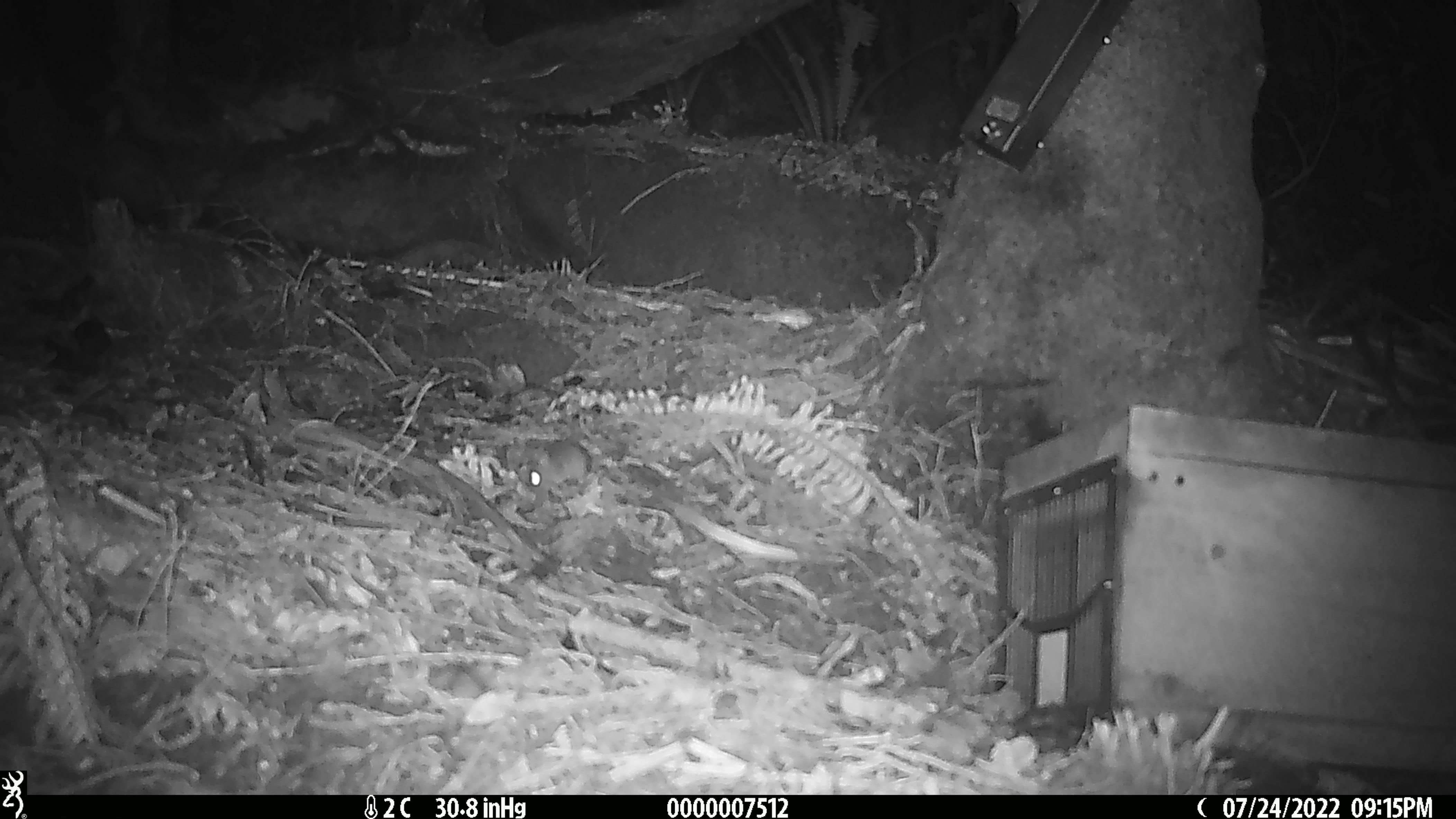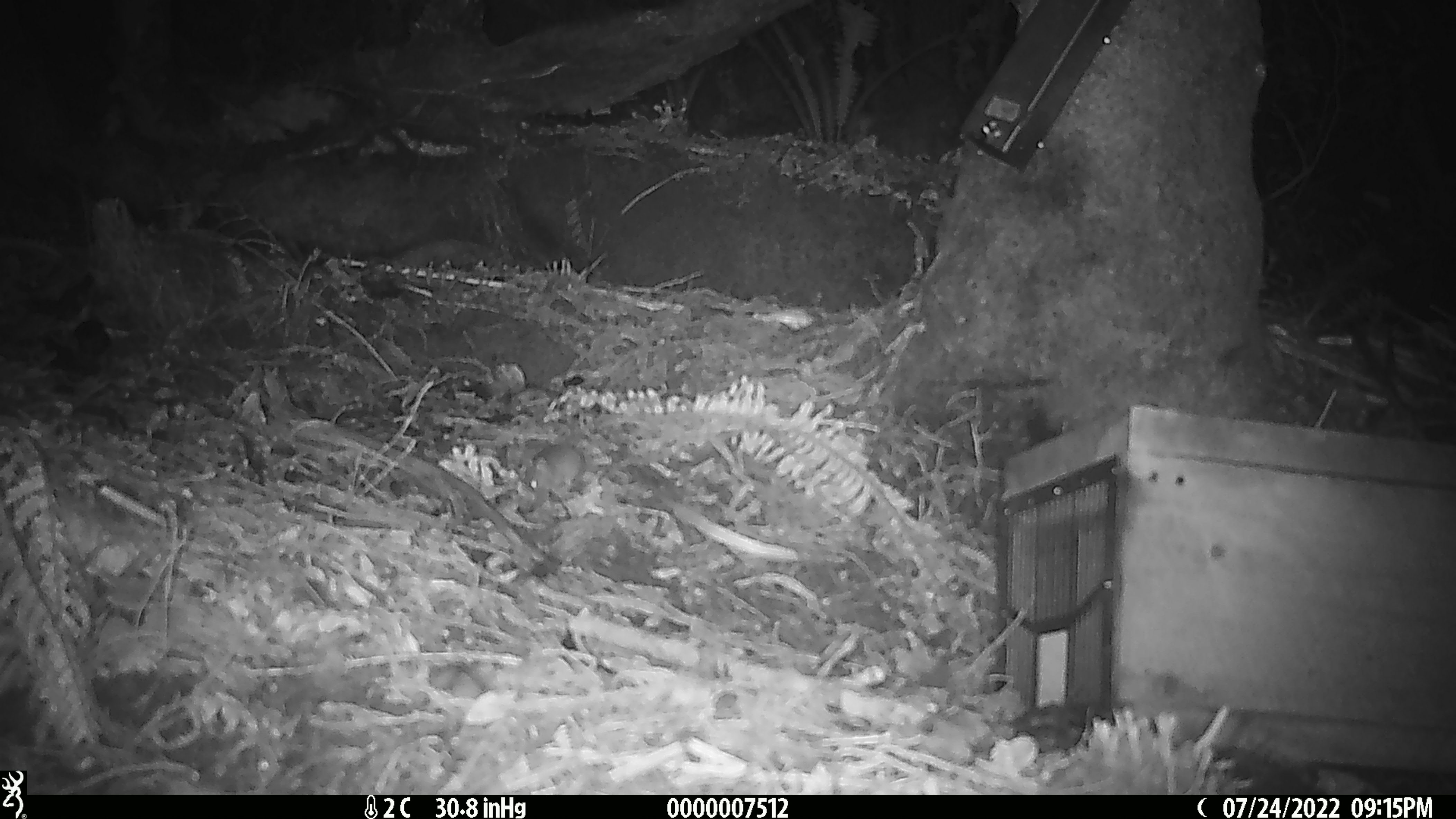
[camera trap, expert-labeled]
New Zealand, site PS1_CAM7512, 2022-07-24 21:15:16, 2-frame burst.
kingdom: Animalia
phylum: Chordata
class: Mammalia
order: Rodentia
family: Muridae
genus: Mus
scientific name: Mus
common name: mouse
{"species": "mouse (Mus)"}